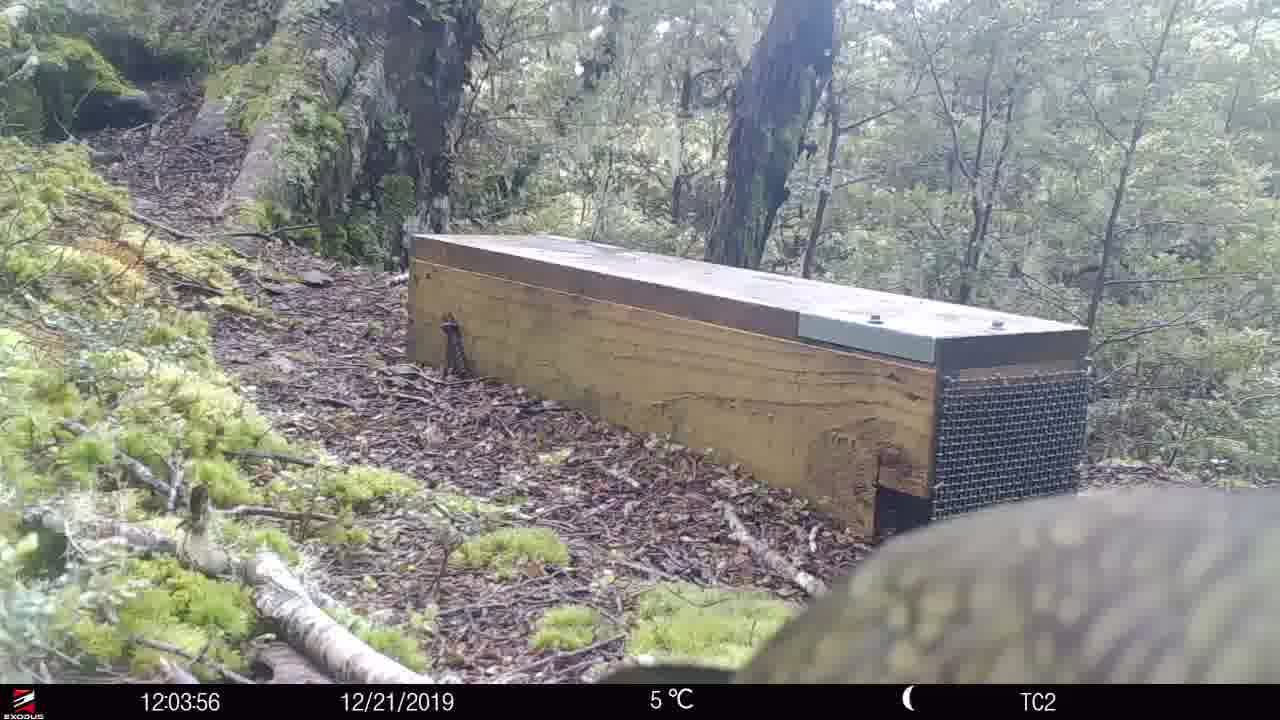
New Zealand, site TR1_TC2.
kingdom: Animalia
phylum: Chordata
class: Aves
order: Psittaciformes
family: Strigopidae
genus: Nestor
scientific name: Nestor notabilis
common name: kea